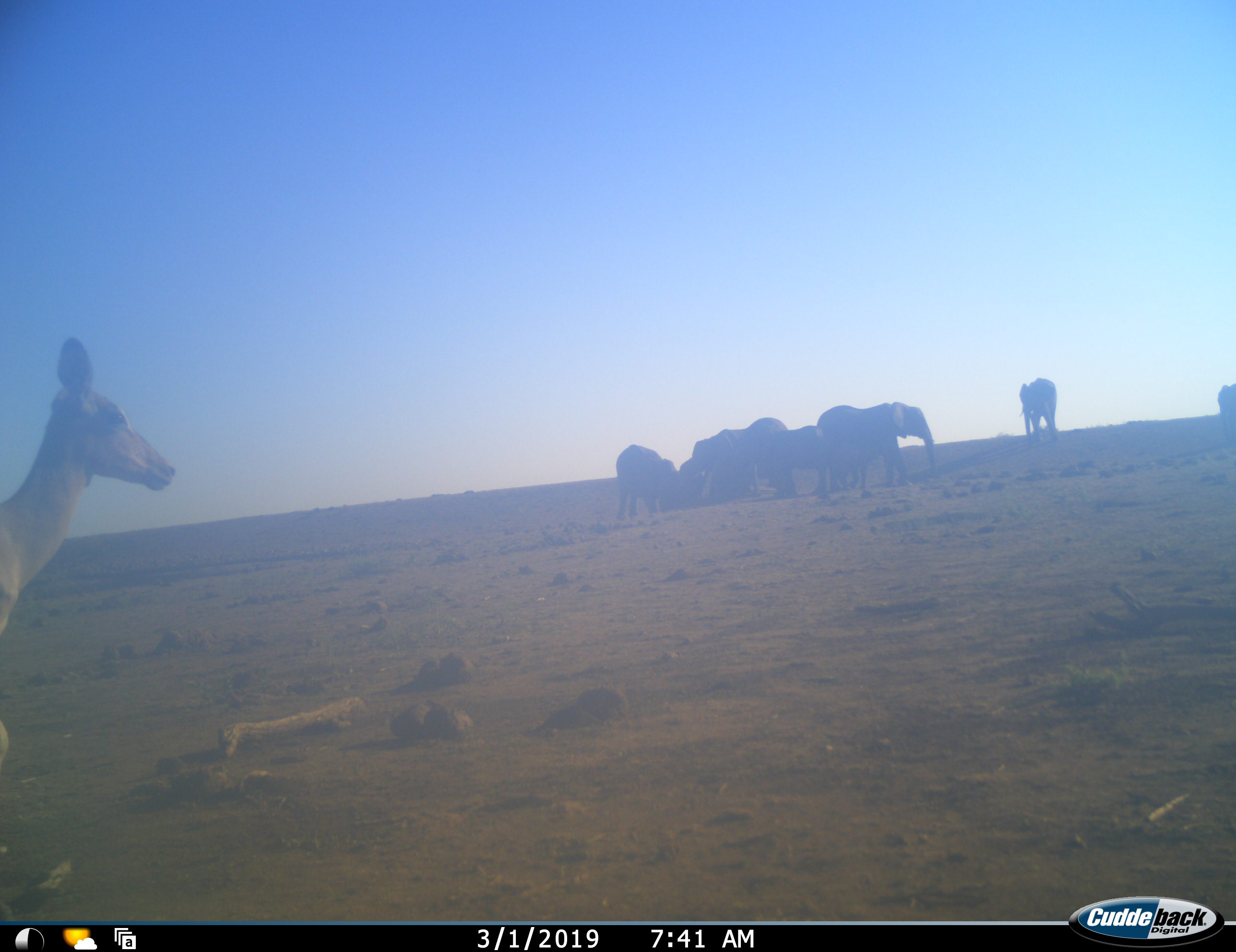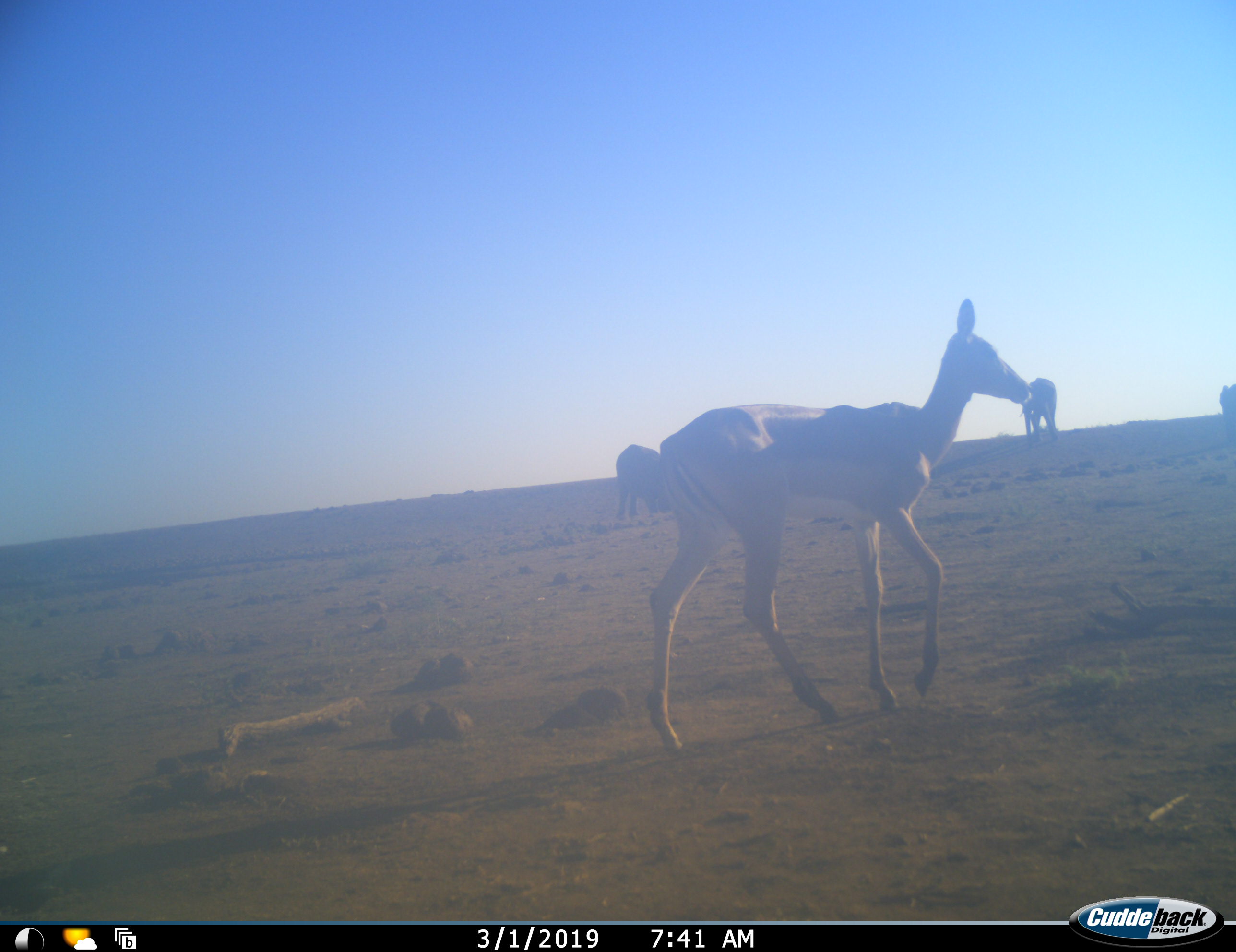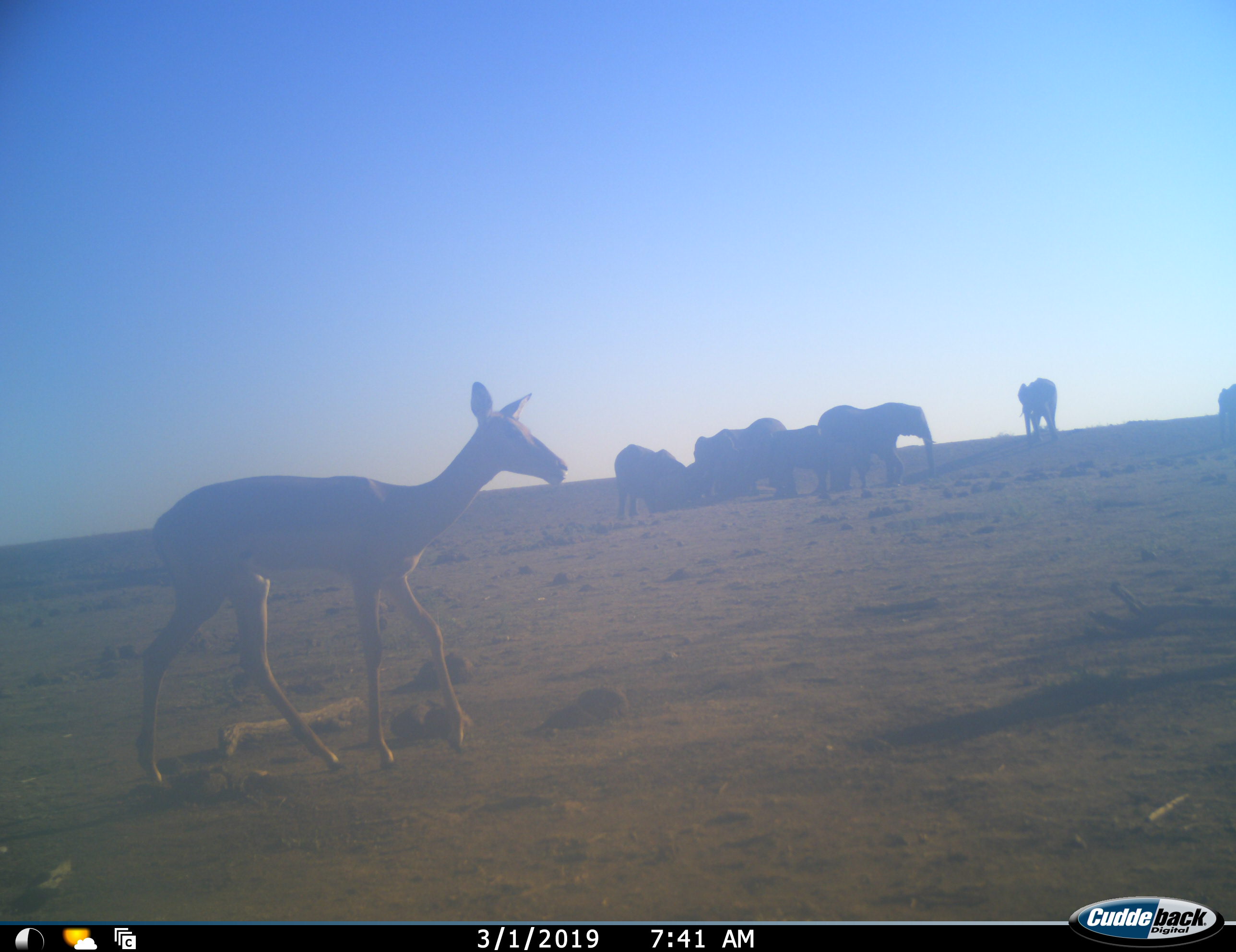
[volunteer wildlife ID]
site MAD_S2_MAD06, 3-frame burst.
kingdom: Animalia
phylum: Chordata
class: Mammalia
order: Proboscidea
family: Elephantidae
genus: Loxodonta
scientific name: Loxodonta africana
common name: african bush elephant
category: elephant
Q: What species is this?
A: Elephant (african bush elephant) (Loxodonta africana).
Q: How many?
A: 7.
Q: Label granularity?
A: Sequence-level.